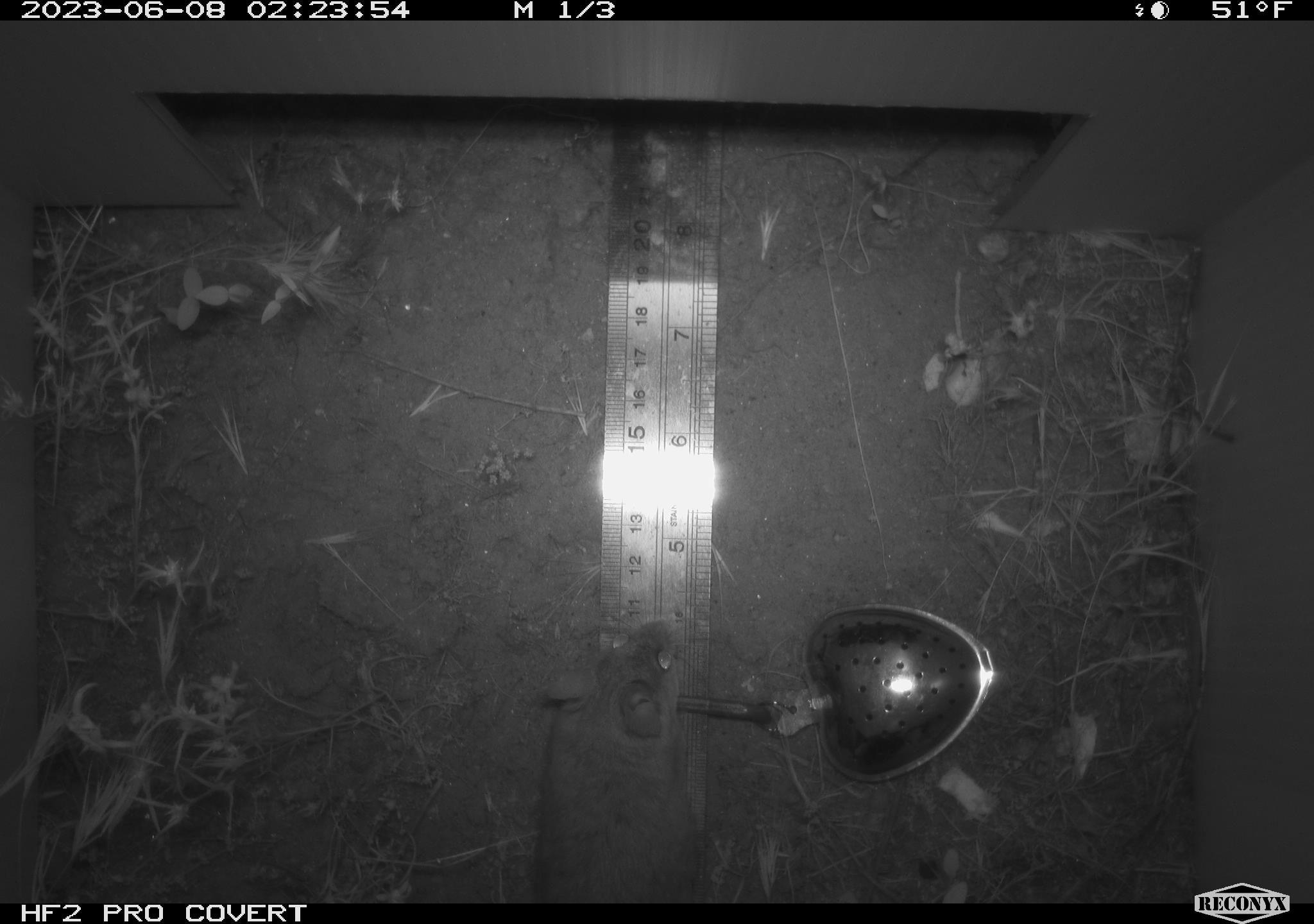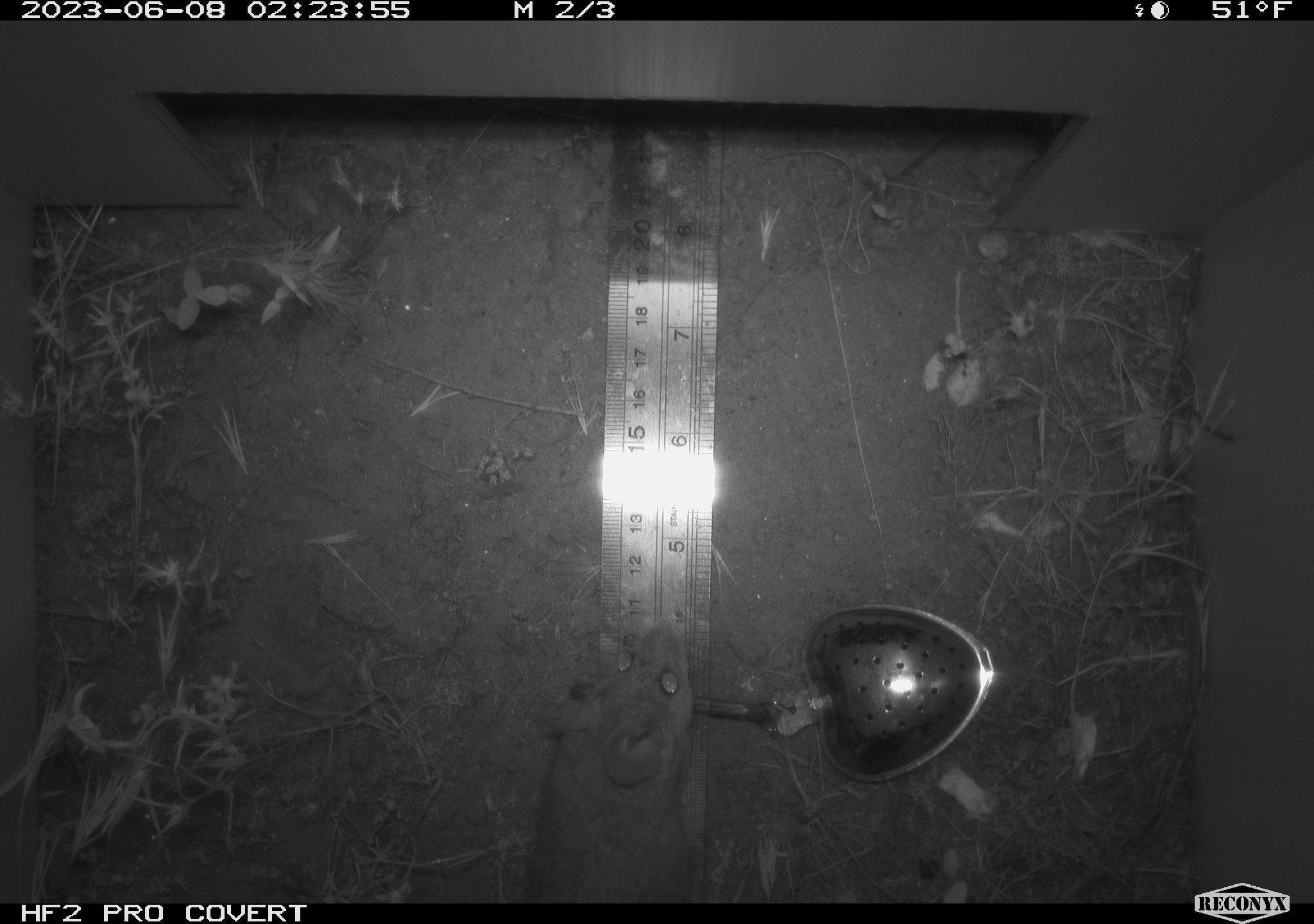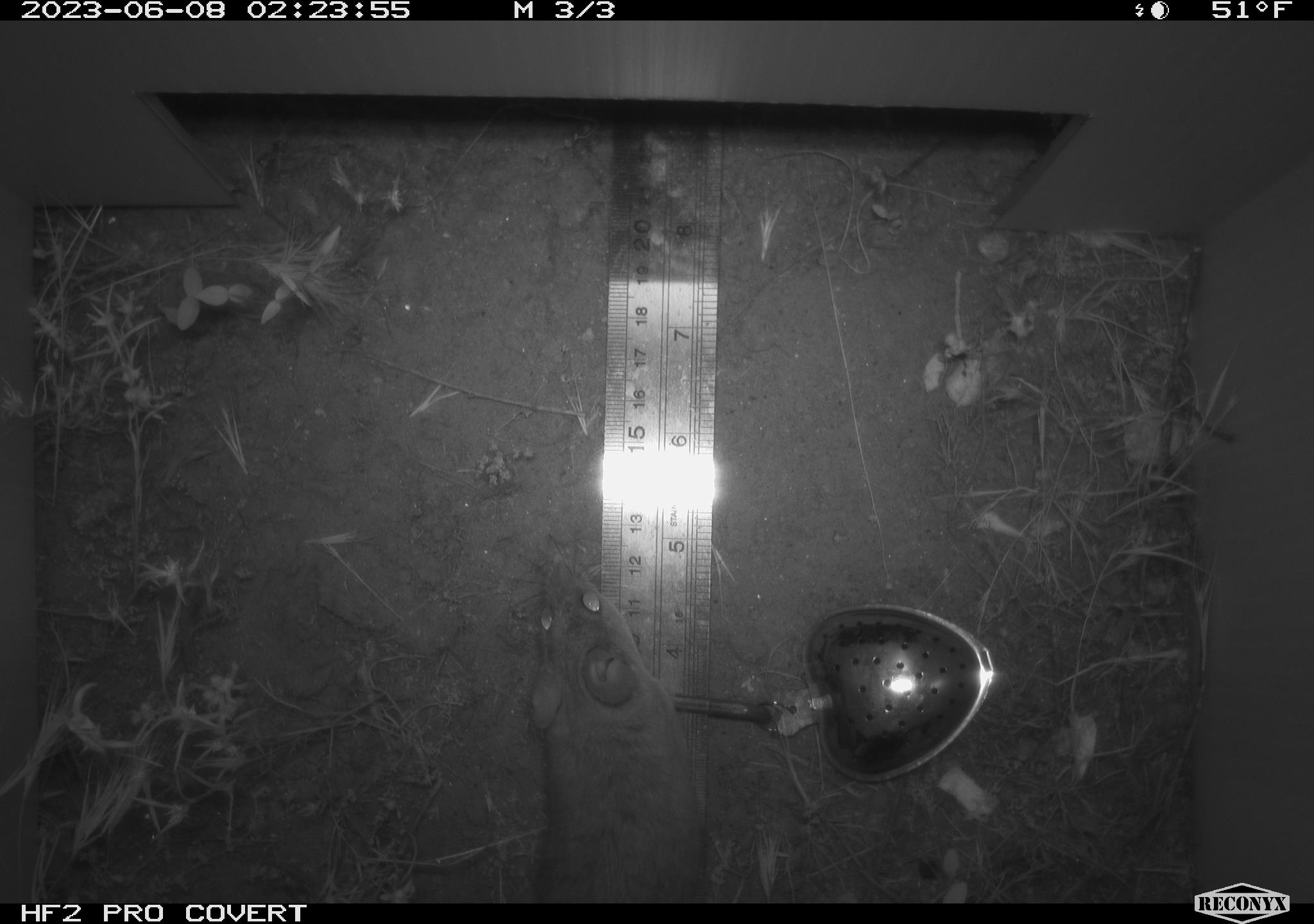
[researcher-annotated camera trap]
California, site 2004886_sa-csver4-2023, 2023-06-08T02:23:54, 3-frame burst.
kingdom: Animalia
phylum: Chordata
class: Mammalia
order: Rodentia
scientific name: Rodentia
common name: mouse species